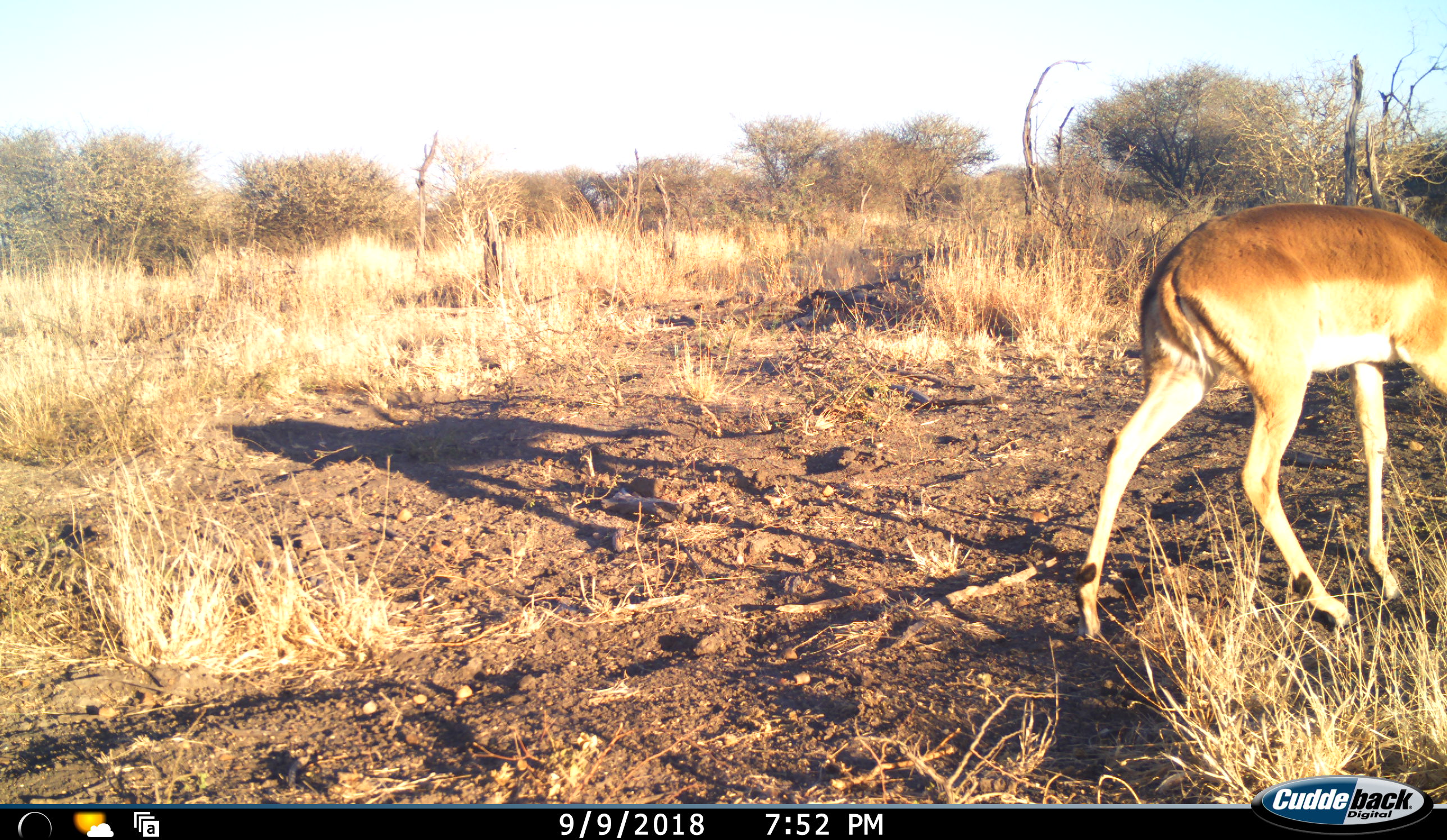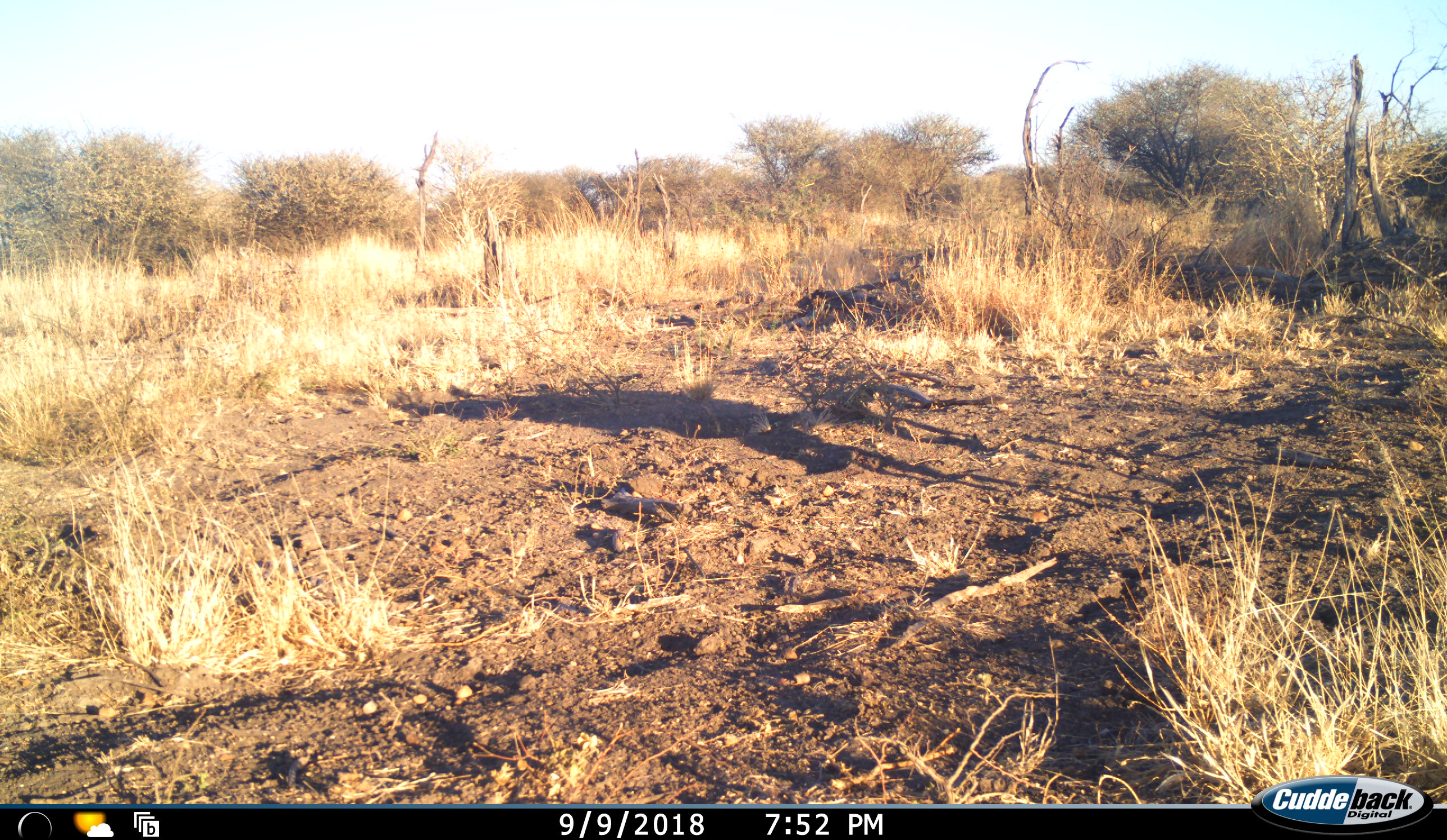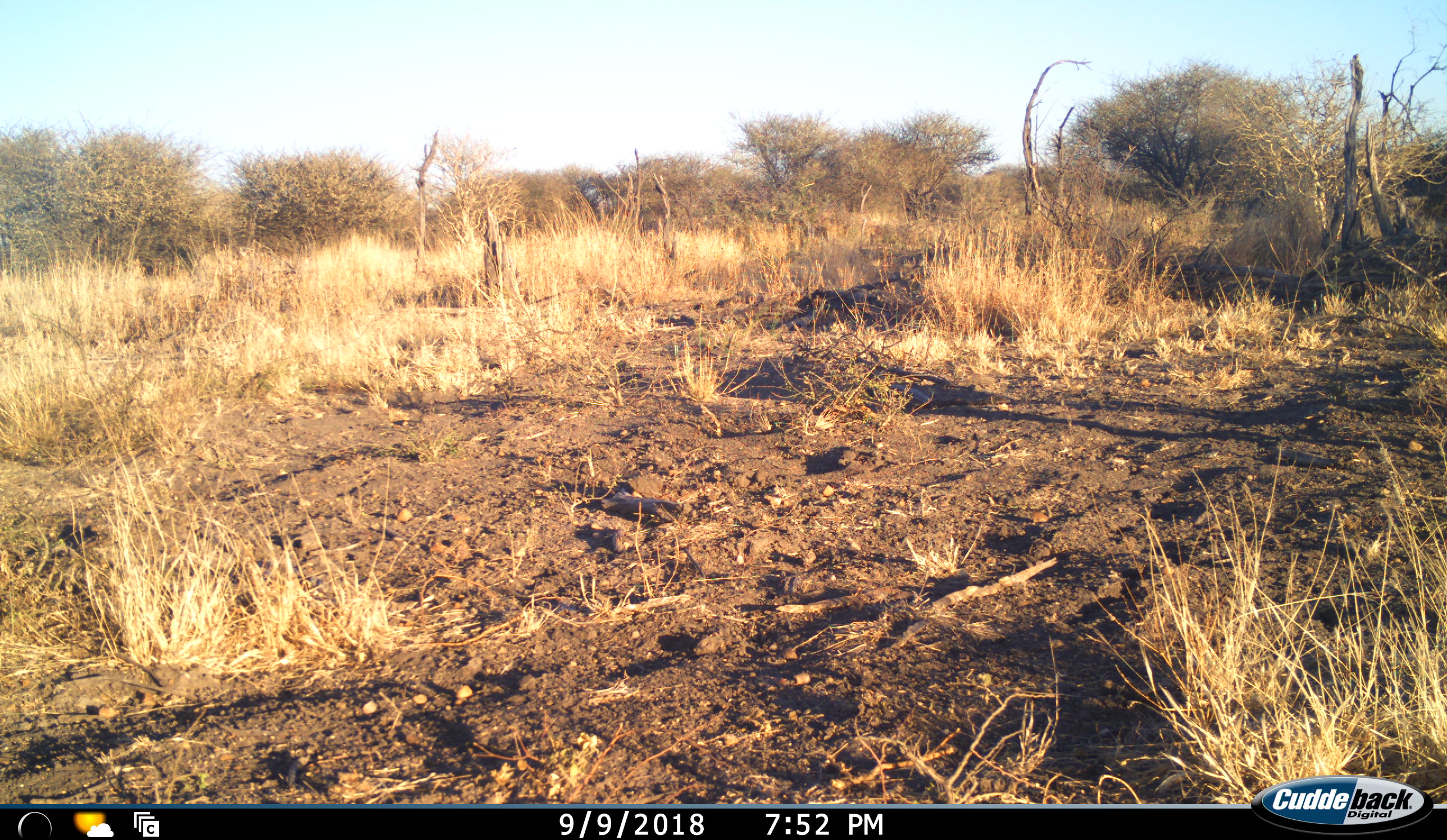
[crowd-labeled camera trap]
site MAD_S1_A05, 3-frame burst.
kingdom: Animalia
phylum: Chordata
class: Mammalia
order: Artiodactyla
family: Bovidae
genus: Aepyceros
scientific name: Aepyceros melampus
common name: impala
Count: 1.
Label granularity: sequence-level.